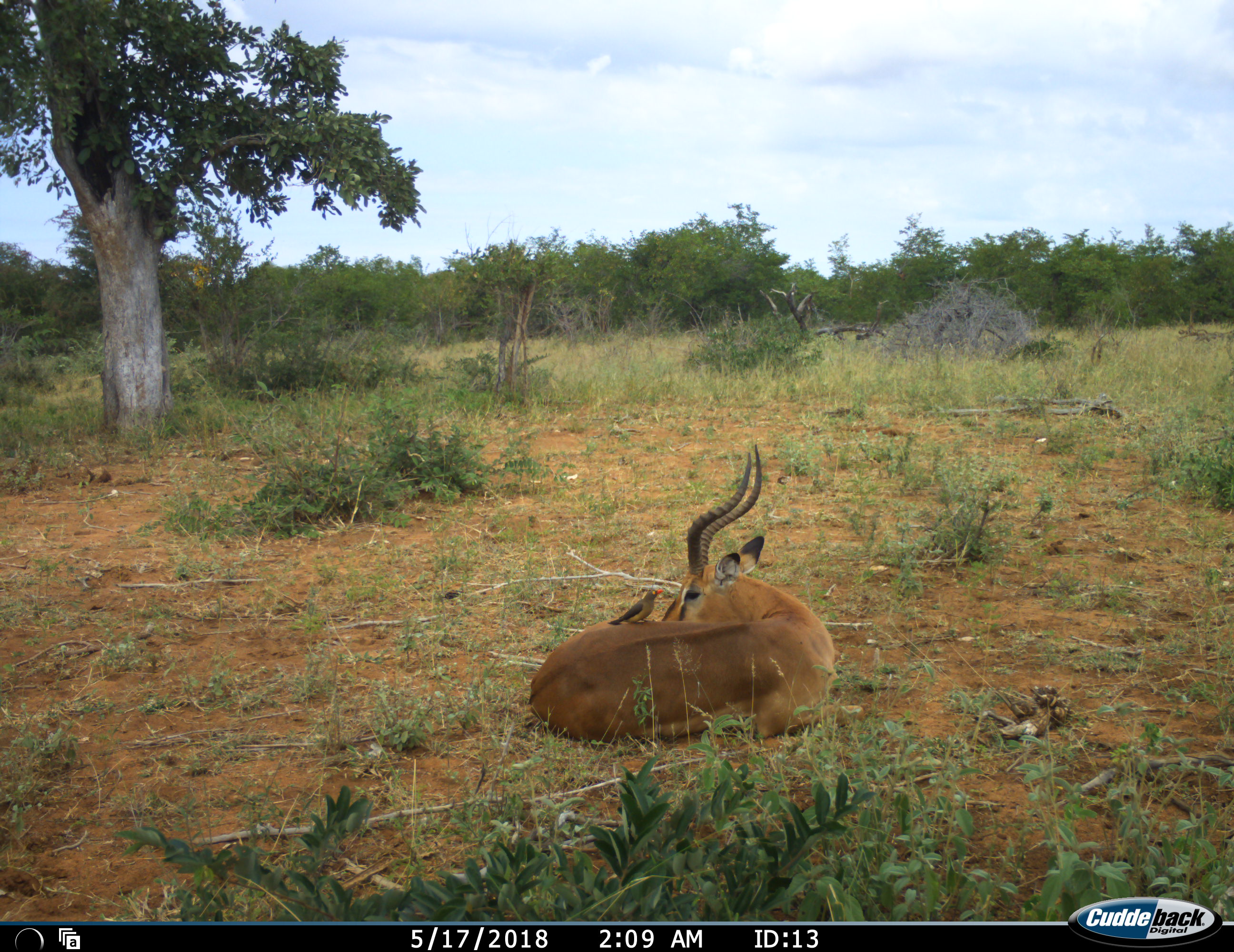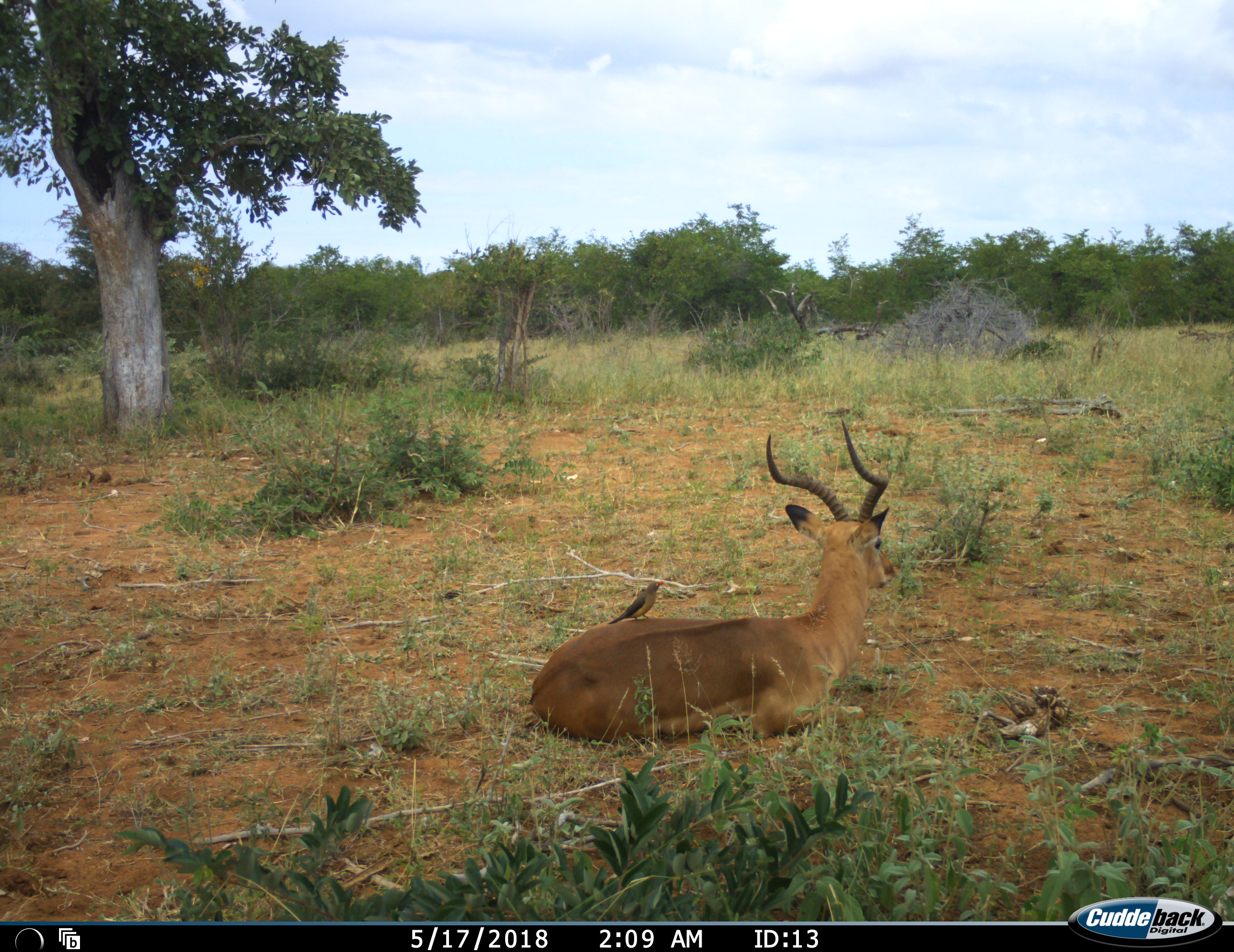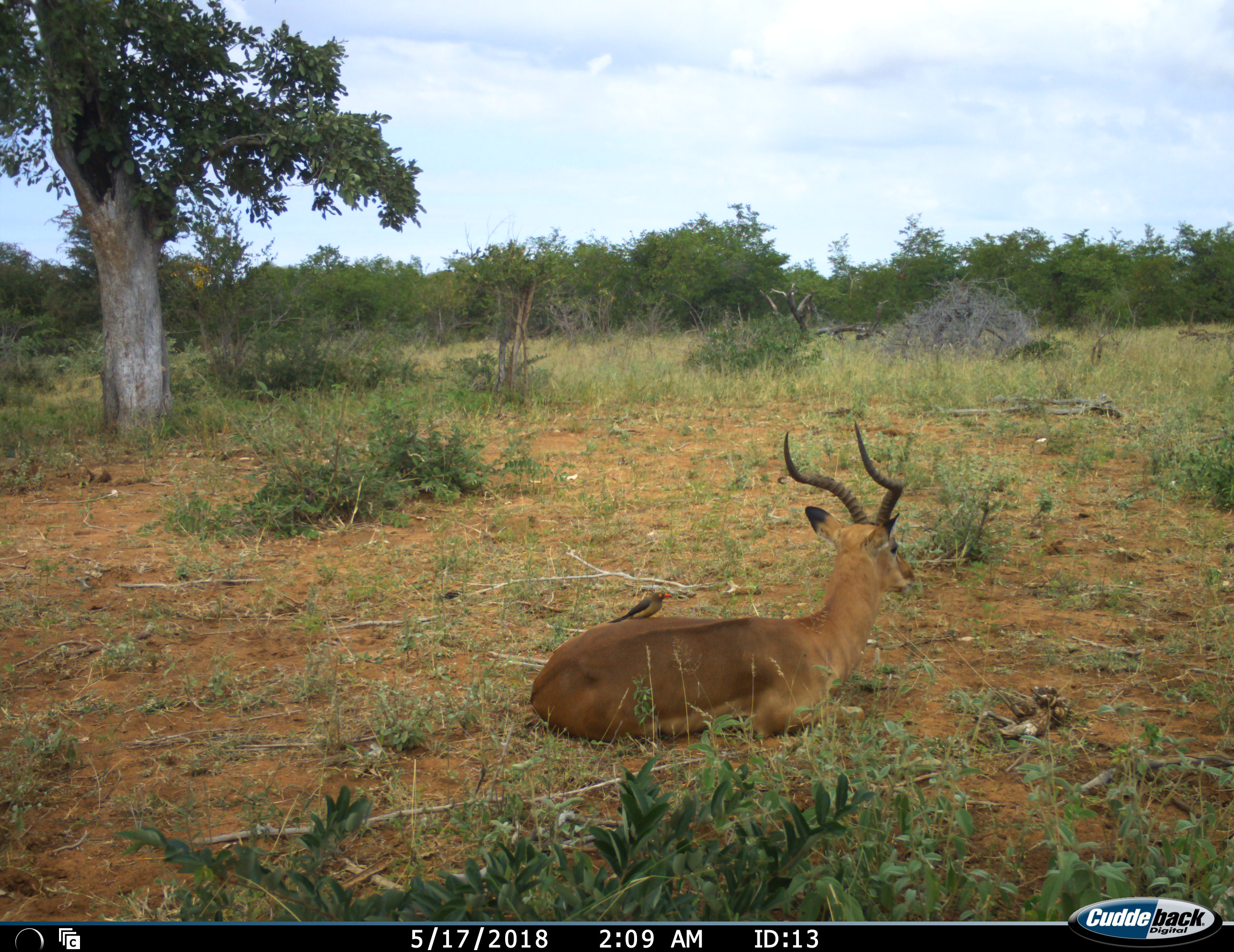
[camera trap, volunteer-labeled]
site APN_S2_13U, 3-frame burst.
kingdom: Animalia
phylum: Chordata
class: Aves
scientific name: Aves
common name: bird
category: birdother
Birdother (bird) (Aves), count 1. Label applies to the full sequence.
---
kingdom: Animalia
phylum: Chordata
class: Mammalia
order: Artiodactyla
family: Bovidae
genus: Aepyceros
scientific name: Aepyceros melampus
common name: impala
Impala (Aepyceros melampus), count 1. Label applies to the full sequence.